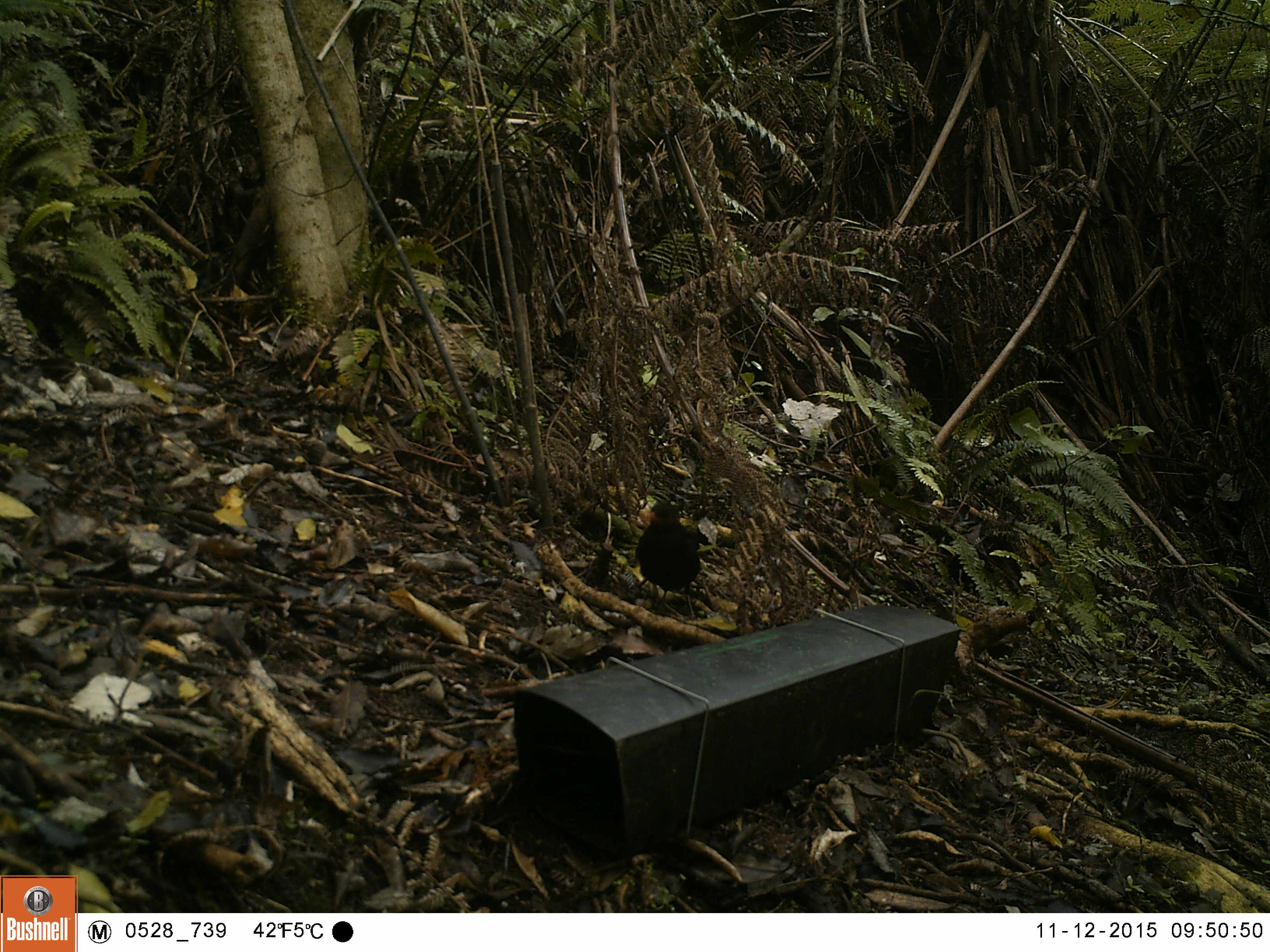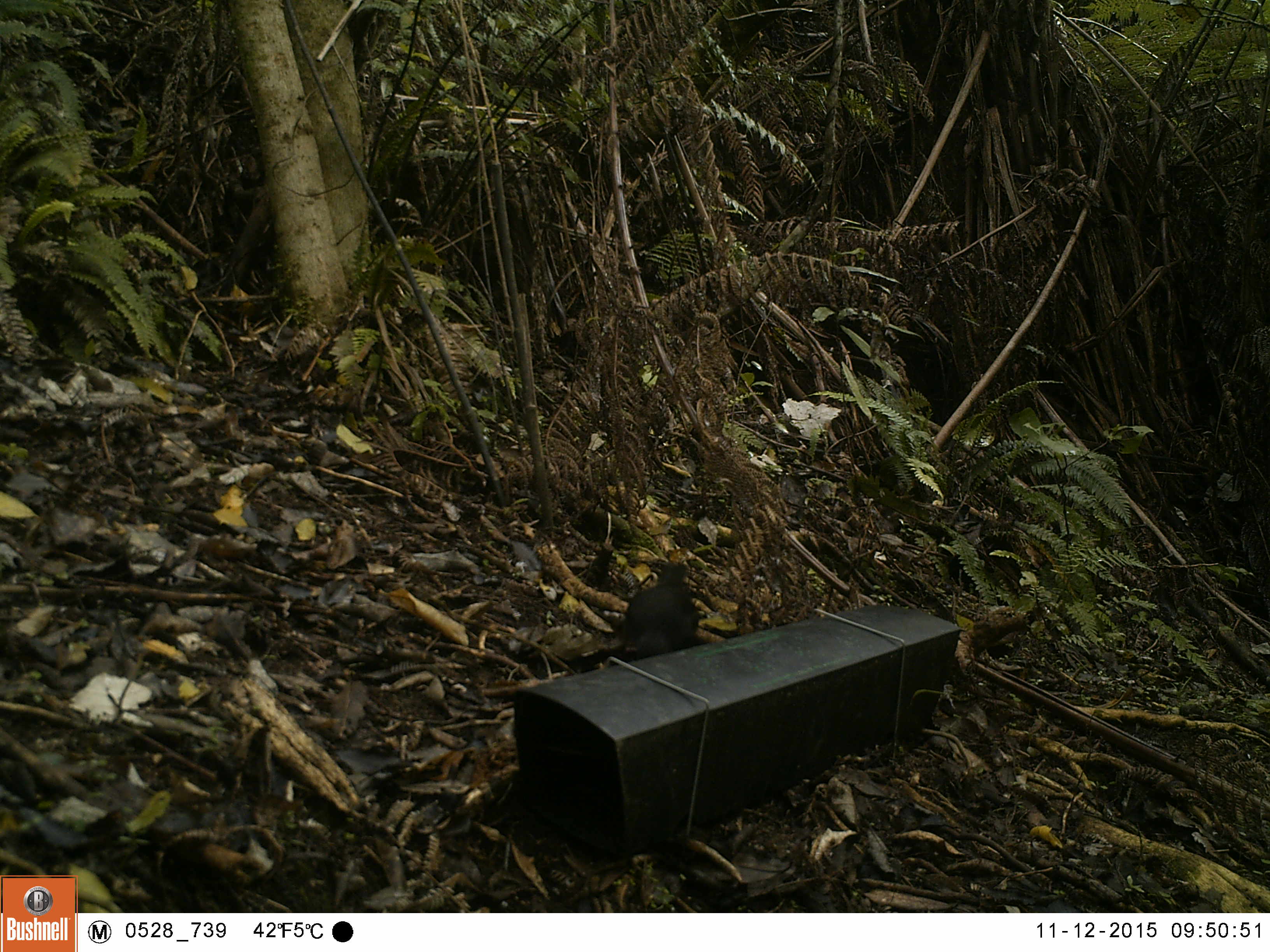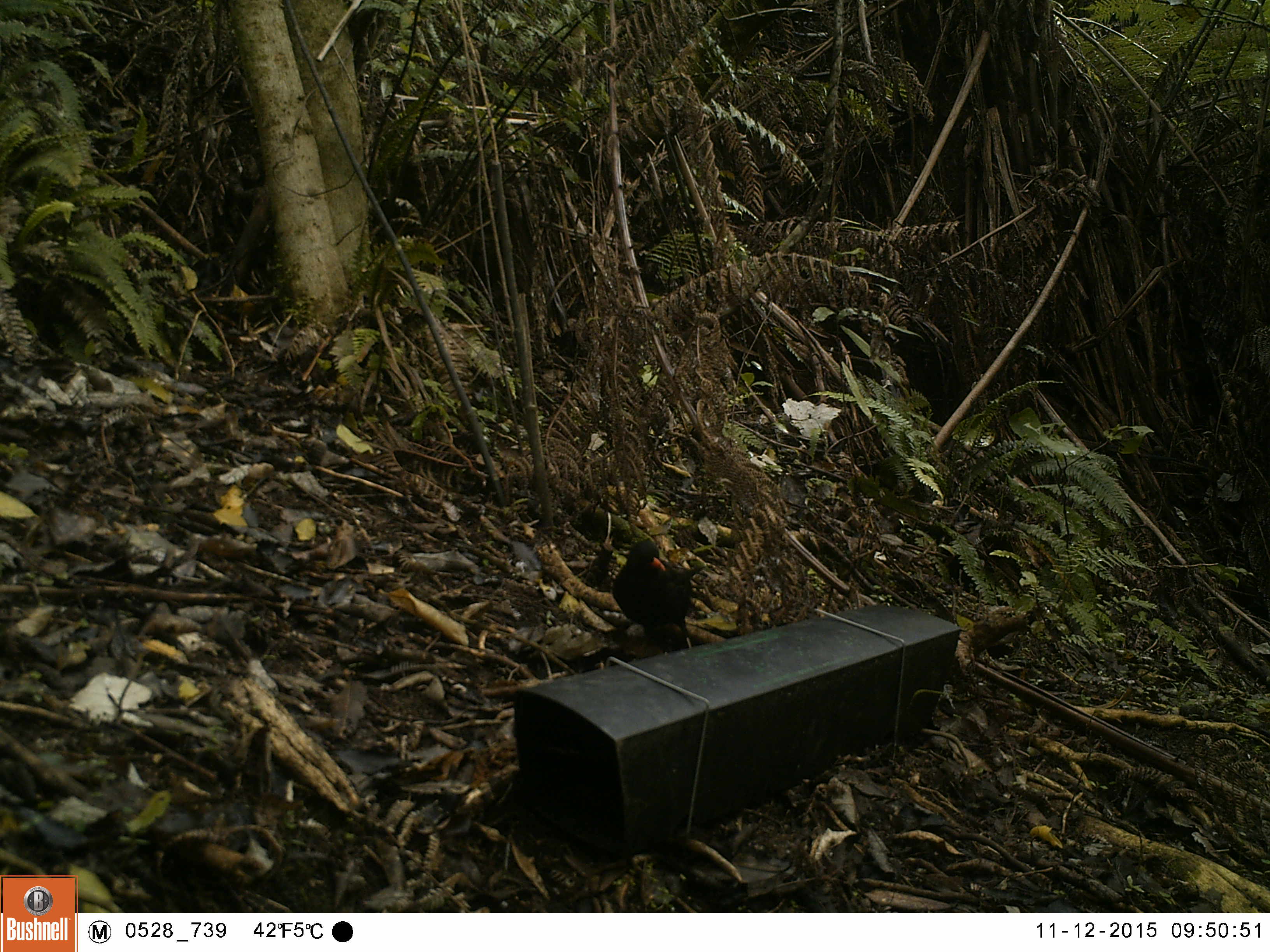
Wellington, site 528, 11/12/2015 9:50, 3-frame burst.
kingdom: Animalia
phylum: Chordata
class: Aves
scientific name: Aves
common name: bird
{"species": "bird (Aves)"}